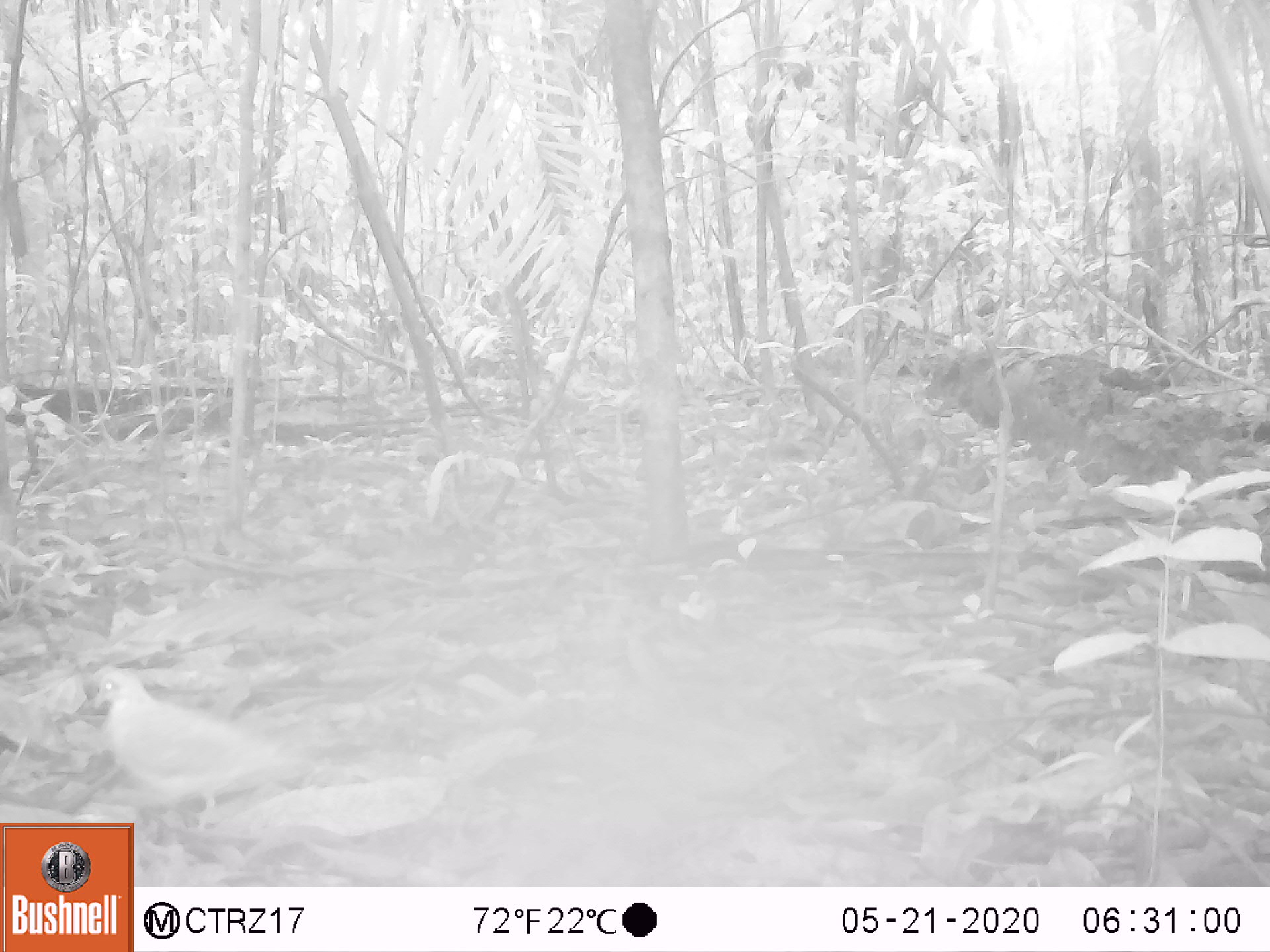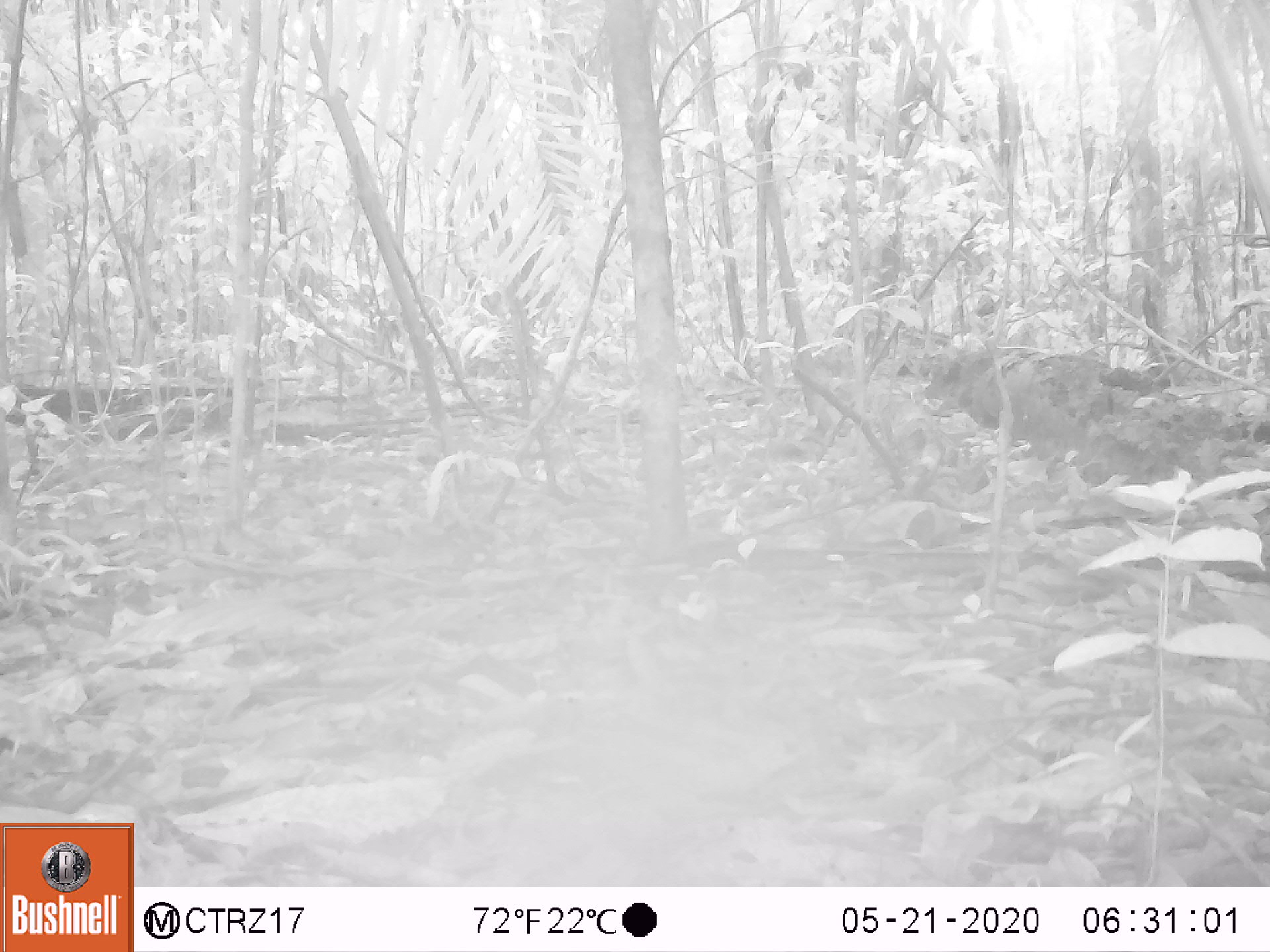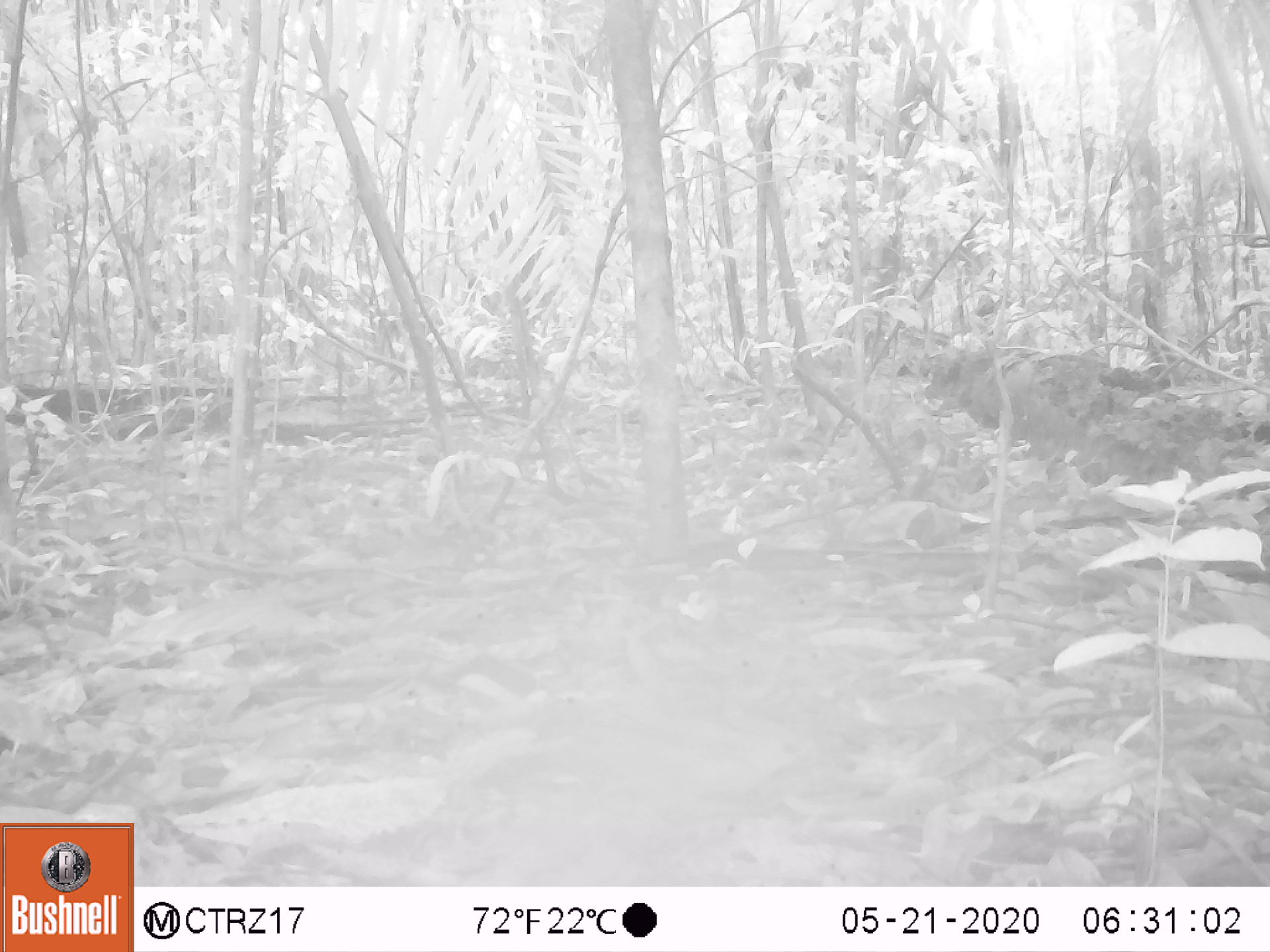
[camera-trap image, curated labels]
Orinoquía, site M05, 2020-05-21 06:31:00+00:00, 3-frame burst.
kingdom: Animalia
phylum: Chordata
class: Aves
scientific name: Aves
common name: bird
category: unknown bird